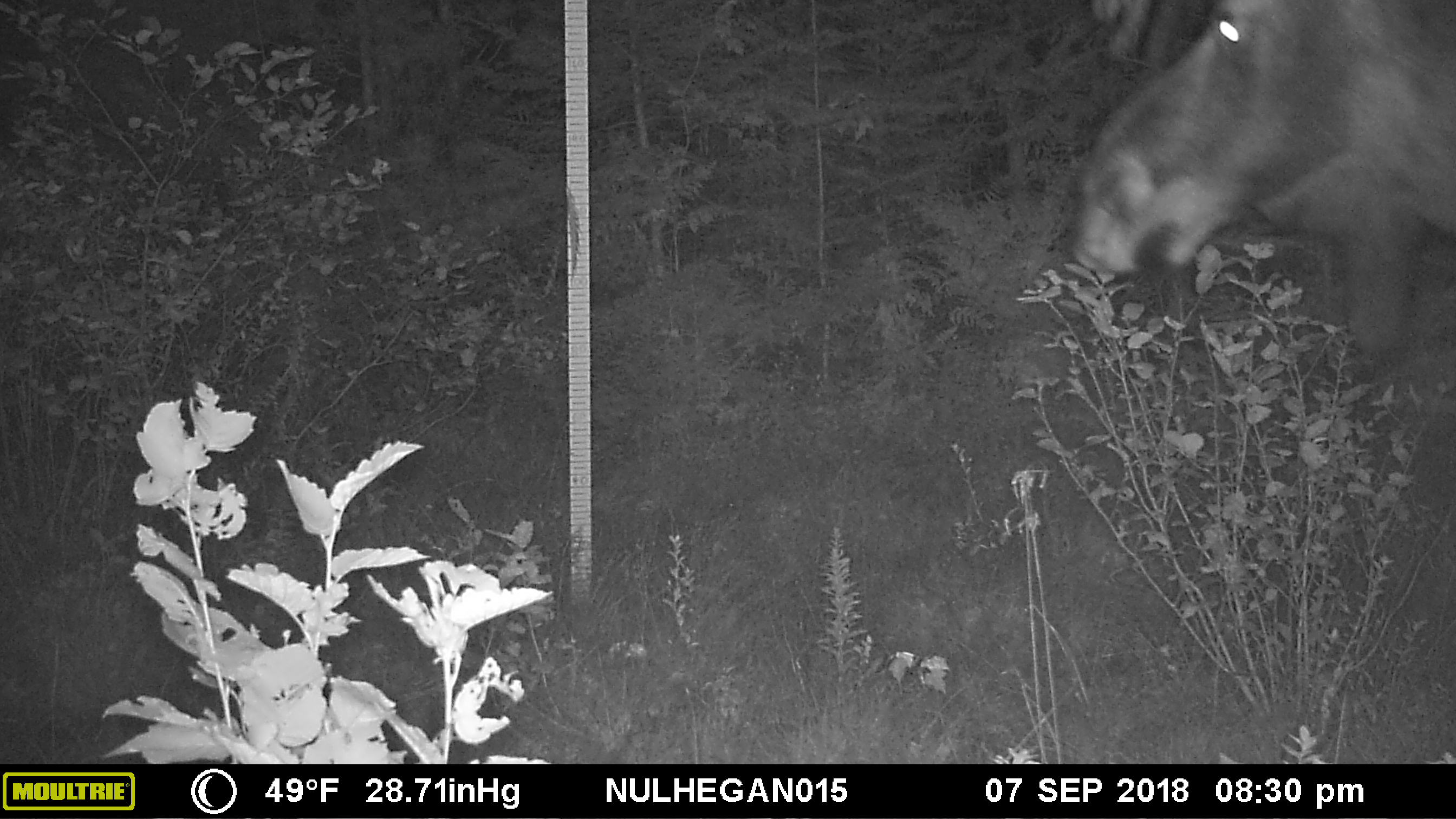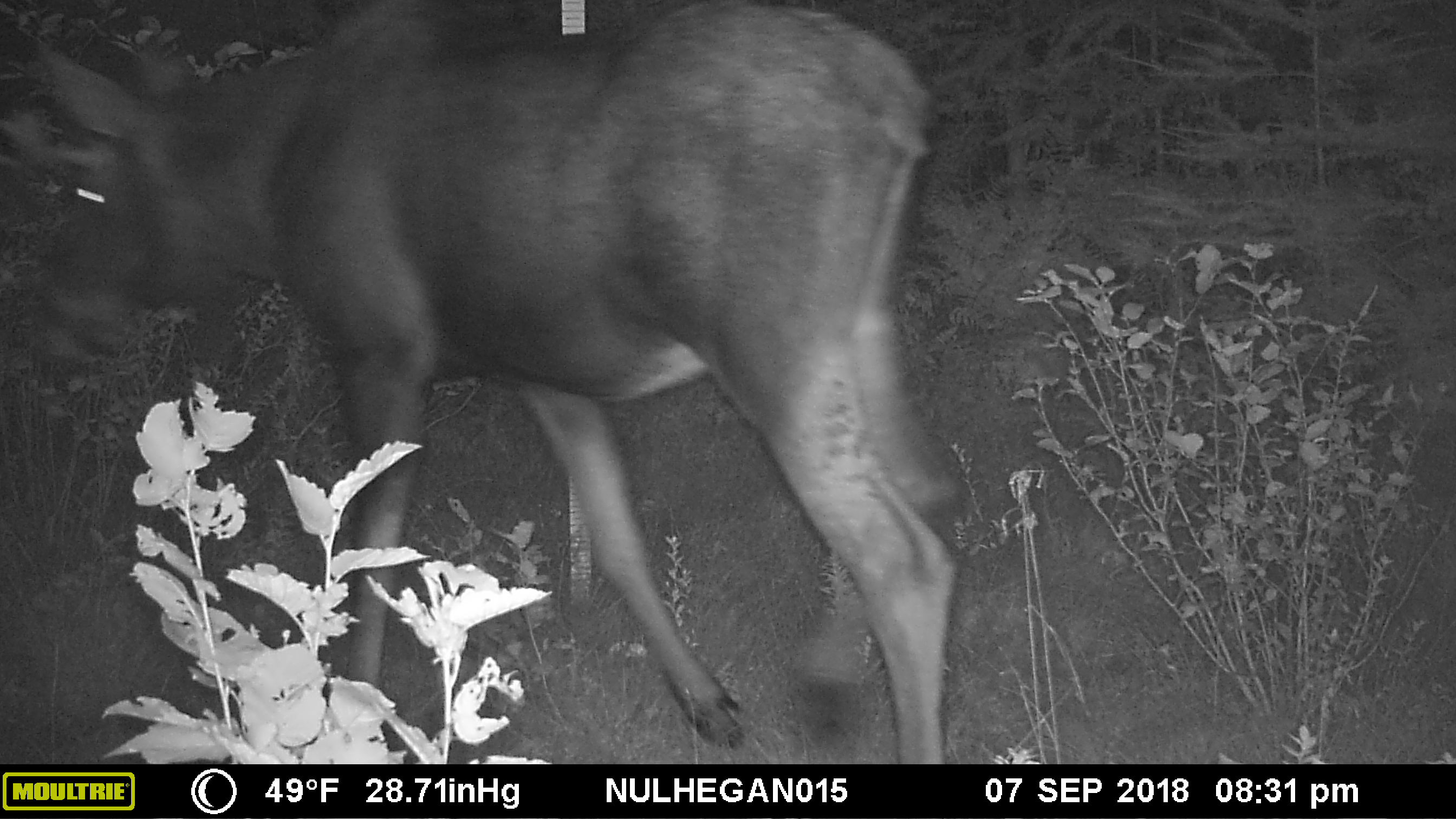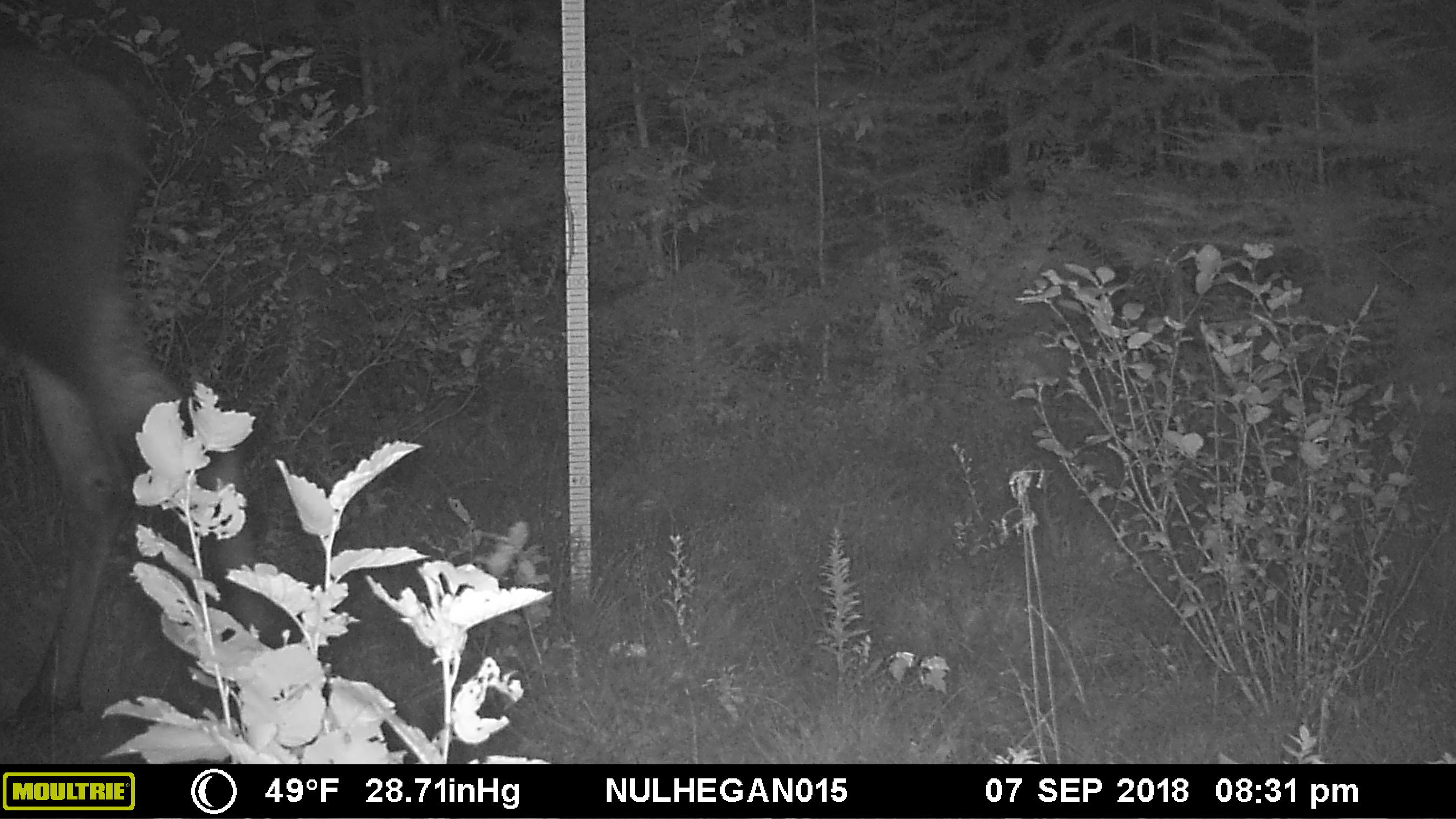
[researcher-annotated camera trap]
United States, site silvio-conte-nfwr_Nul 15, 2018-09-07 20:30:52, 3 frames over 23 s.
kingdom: Animalia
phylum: Chordata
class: Mammalia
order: Artiodactyla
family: Cervidae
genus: Alces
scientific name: Alces alces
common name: moose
Moose (Alces alces).